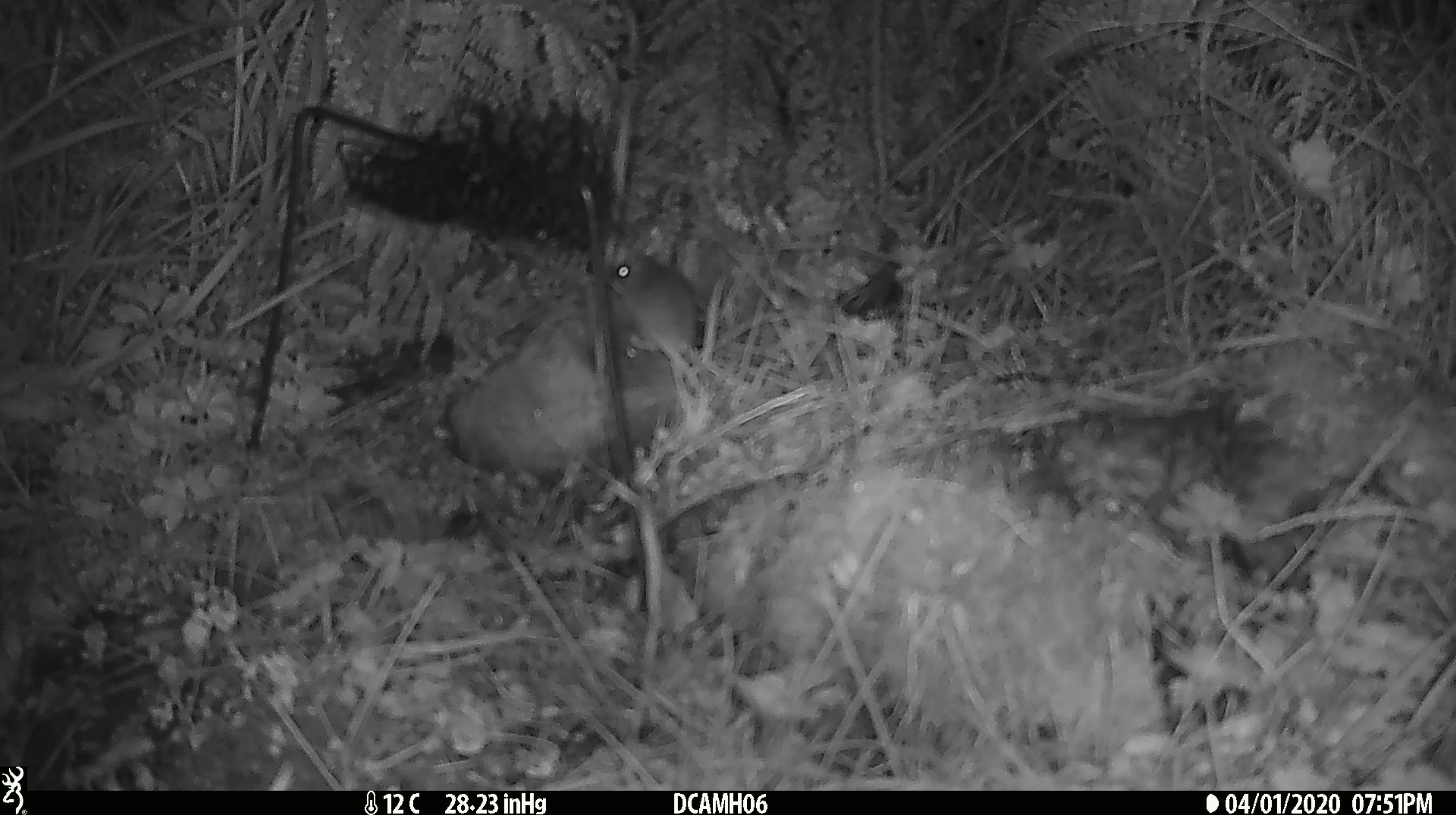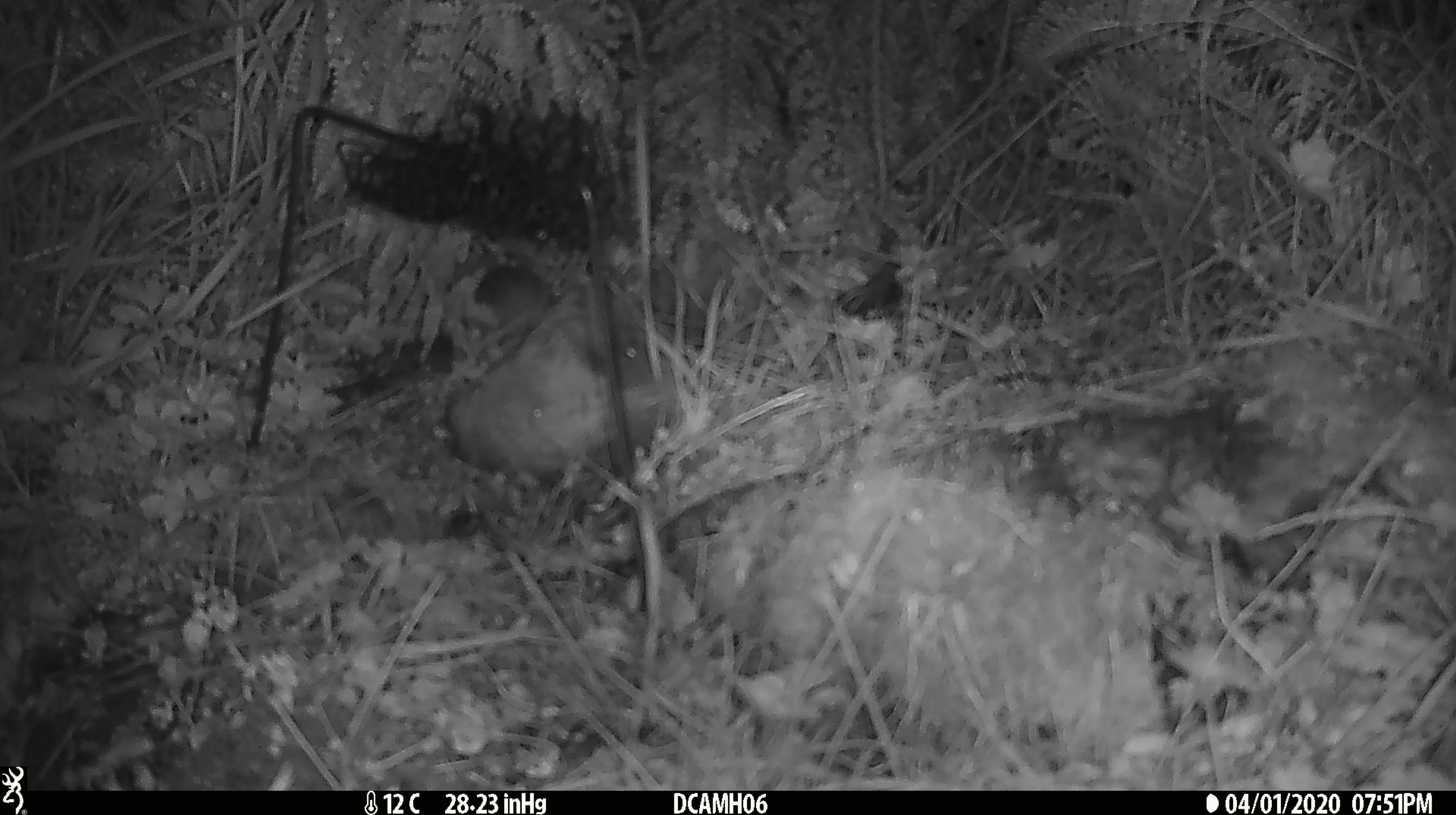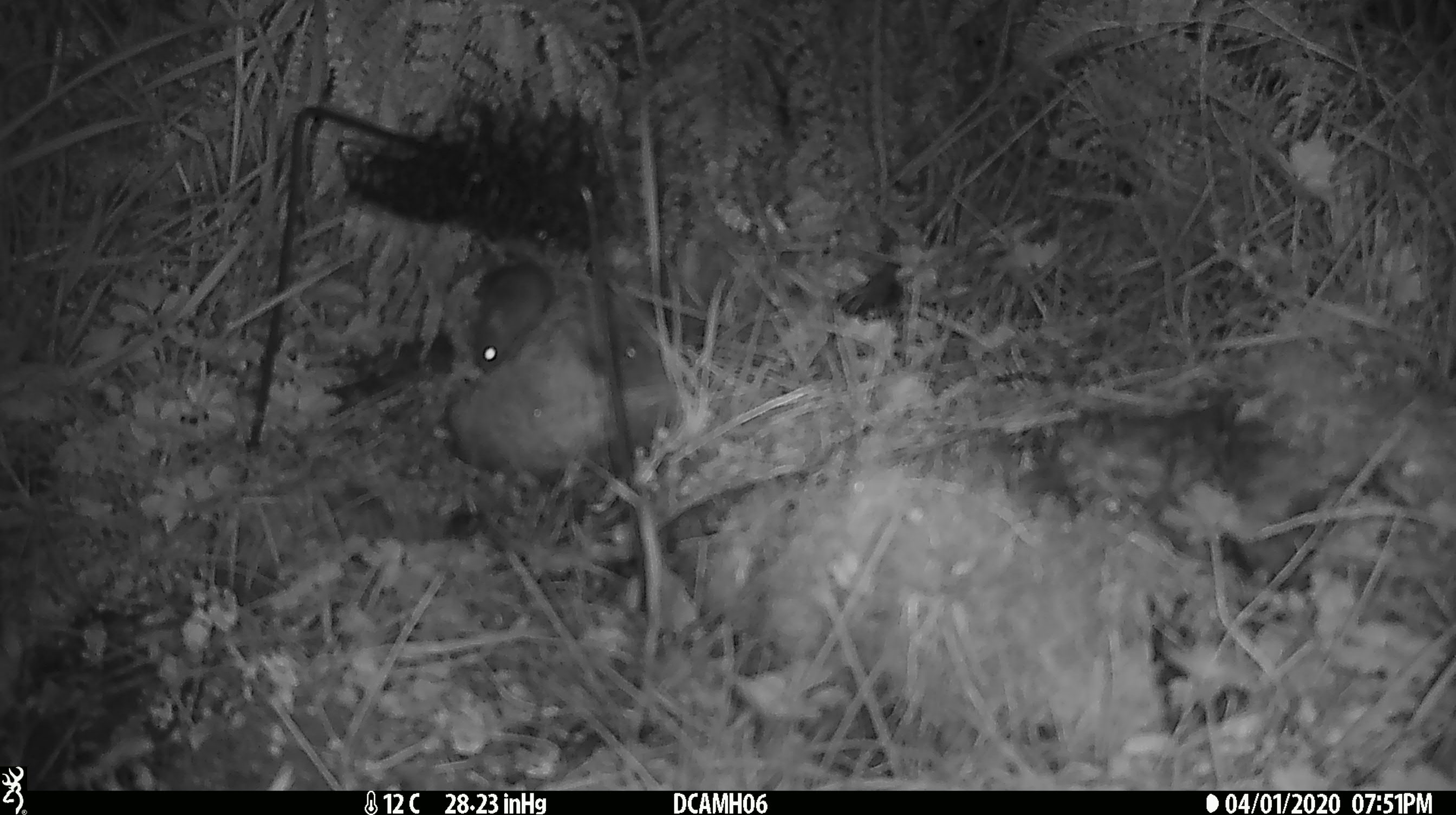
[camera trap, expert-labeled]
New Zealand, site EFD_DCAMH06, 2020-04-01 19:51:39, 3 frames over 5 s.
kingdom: Animalia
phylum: Chordata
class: Mammalia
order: Rodentia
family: Muridae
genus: Mus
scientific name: Mus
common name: mouse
Mouse (Mus).